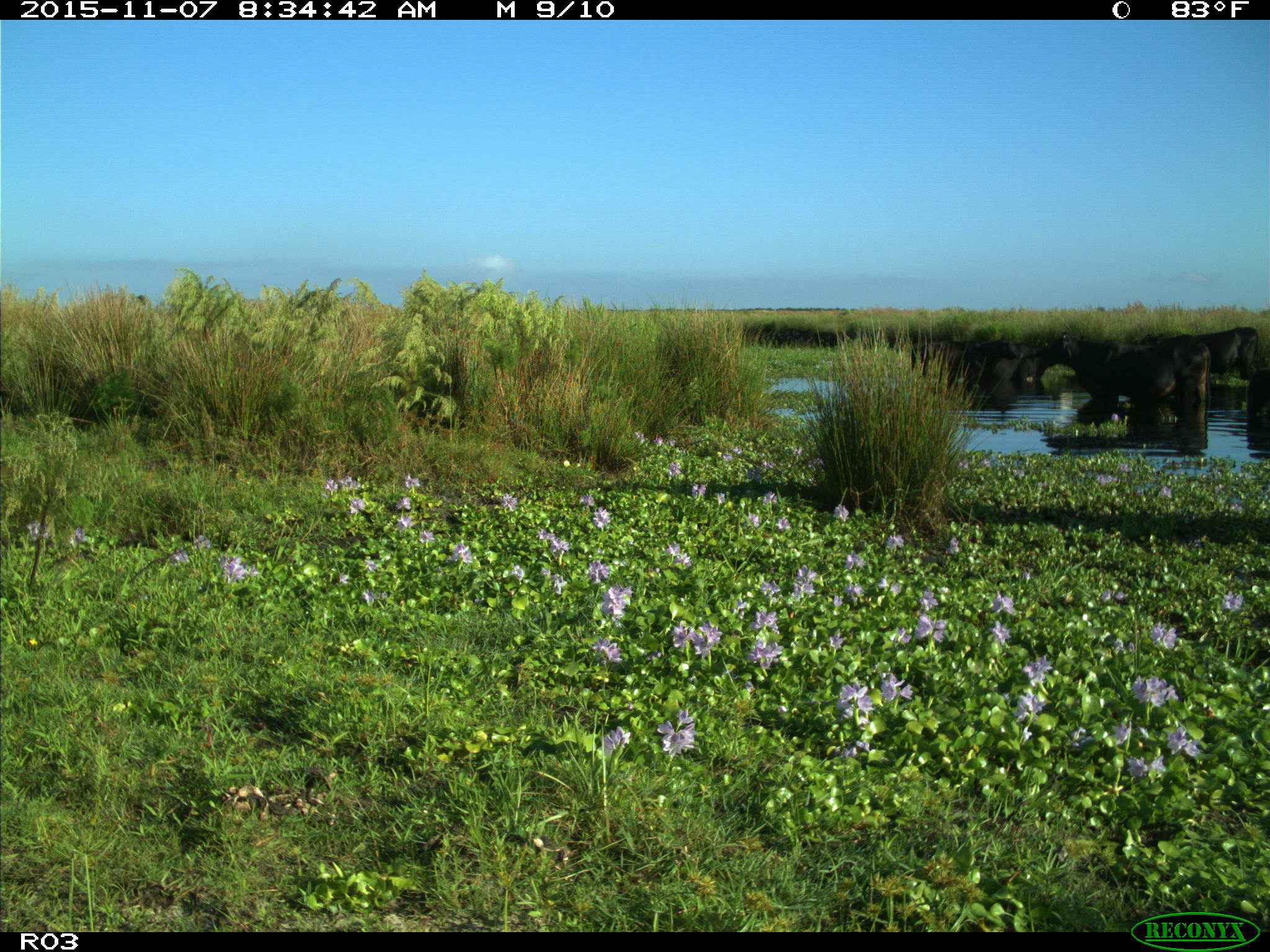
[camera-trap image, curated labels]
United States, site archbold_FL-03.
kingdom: Animalia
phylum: Chordata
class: Mammalia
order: Artiodactyla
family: Bovidae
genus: Bos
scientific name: Bos taurus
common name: domestic cow